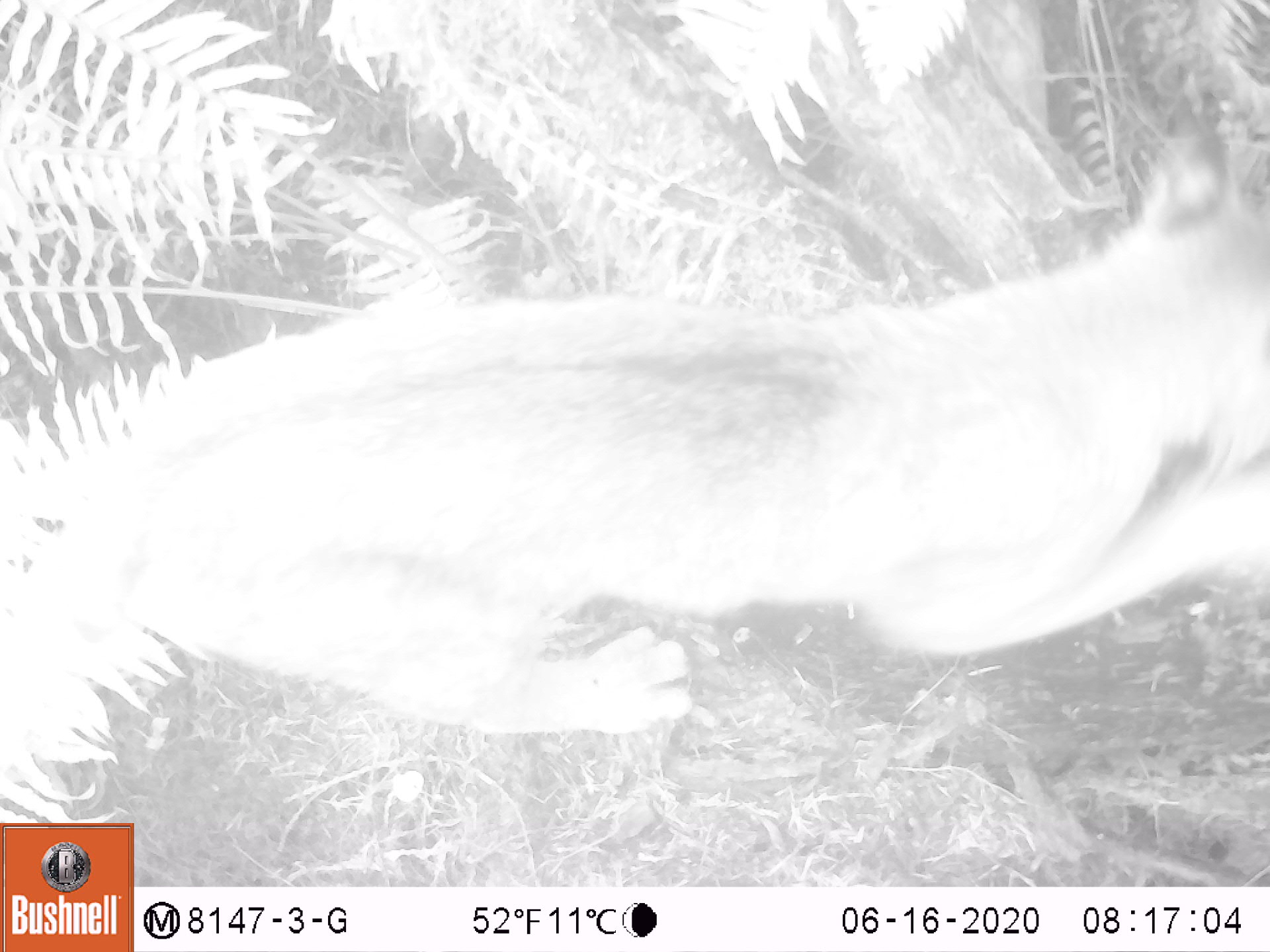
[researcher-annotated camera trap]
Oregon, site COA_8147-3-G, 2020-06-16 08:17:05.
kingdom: Animalia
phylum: Chordata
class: Mammalia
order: Carnivora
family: Felidae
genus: Lynx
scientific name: Lynx rufus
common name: bobcat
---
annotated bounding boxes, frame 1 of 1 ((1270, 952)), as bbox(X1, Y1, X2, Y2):
bobcat: bbox(20, 113, 1267, 740)